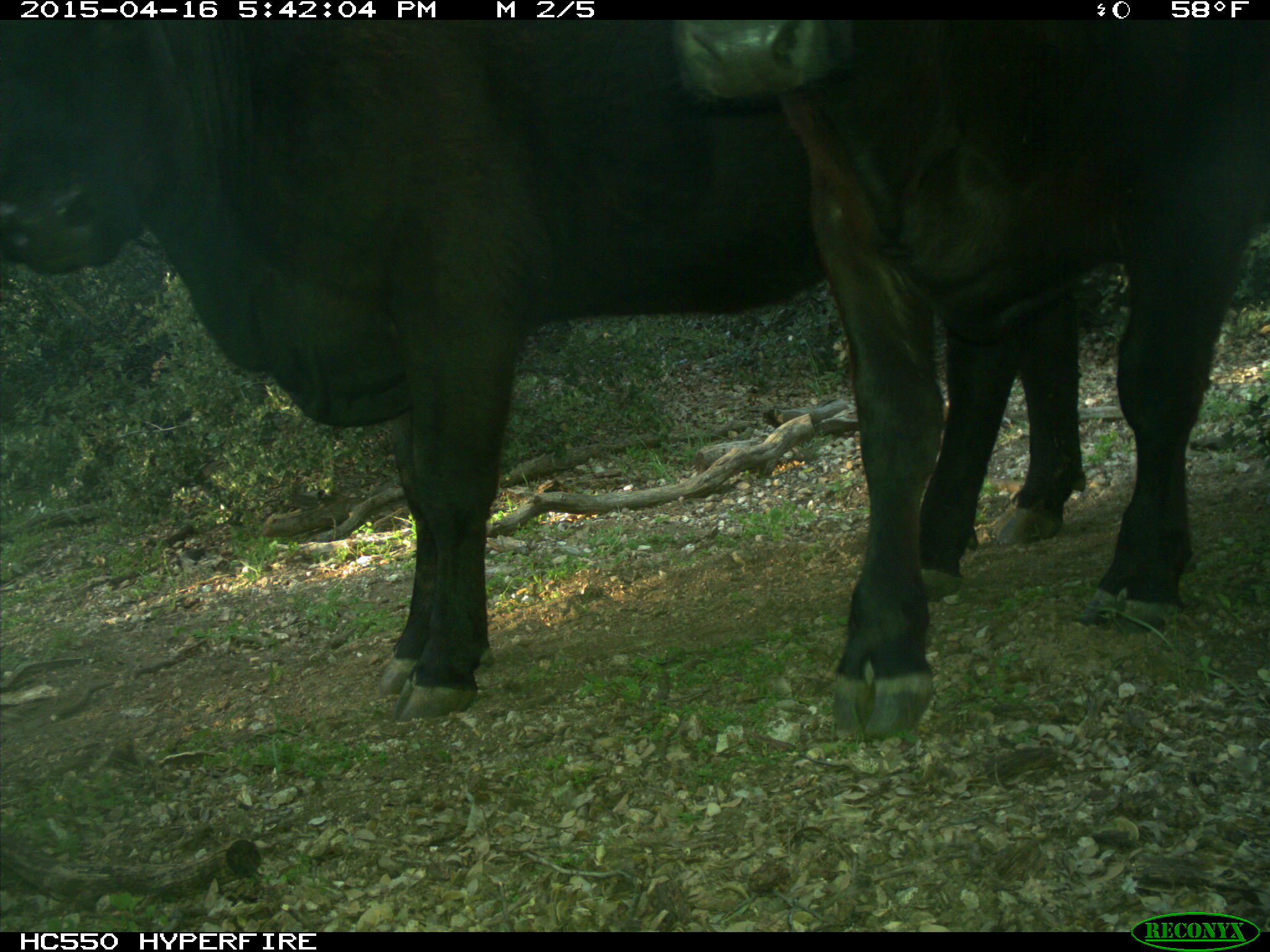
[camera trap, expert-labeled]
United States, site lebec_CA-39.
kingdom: Animalia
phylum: Chordata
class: Mammalia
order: Artiodactyla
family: Bovidae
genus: Bos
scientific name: Bos taurus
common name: domestic cow